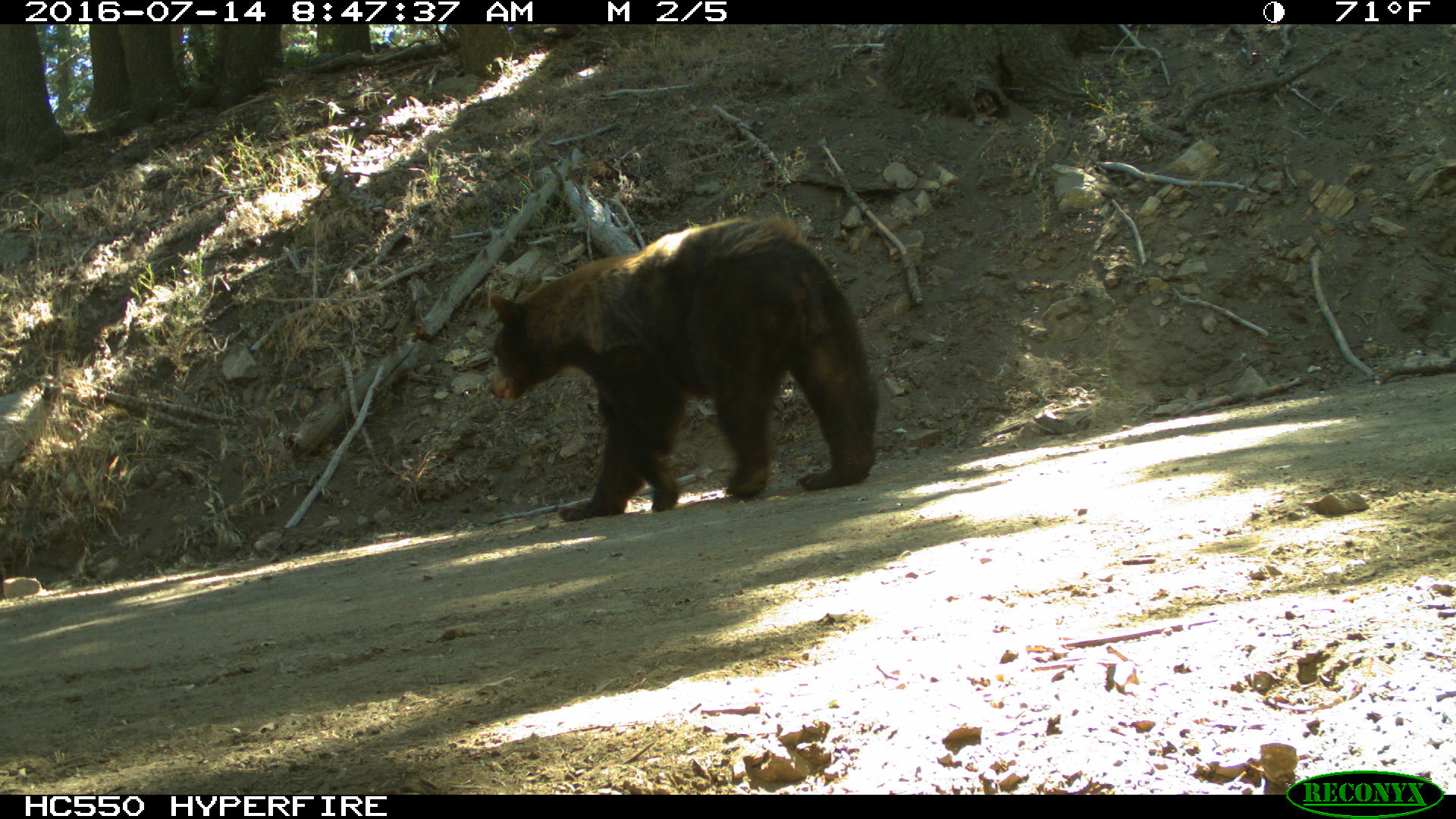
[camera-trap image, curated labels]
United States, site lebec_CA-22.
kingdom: Animalia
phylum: Chordata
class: Mammalia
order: Carnivora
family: Ursidae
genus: Ursus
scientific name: Ursus americanus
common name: american black bear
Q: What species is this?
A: Ursus americanus (american black bear).